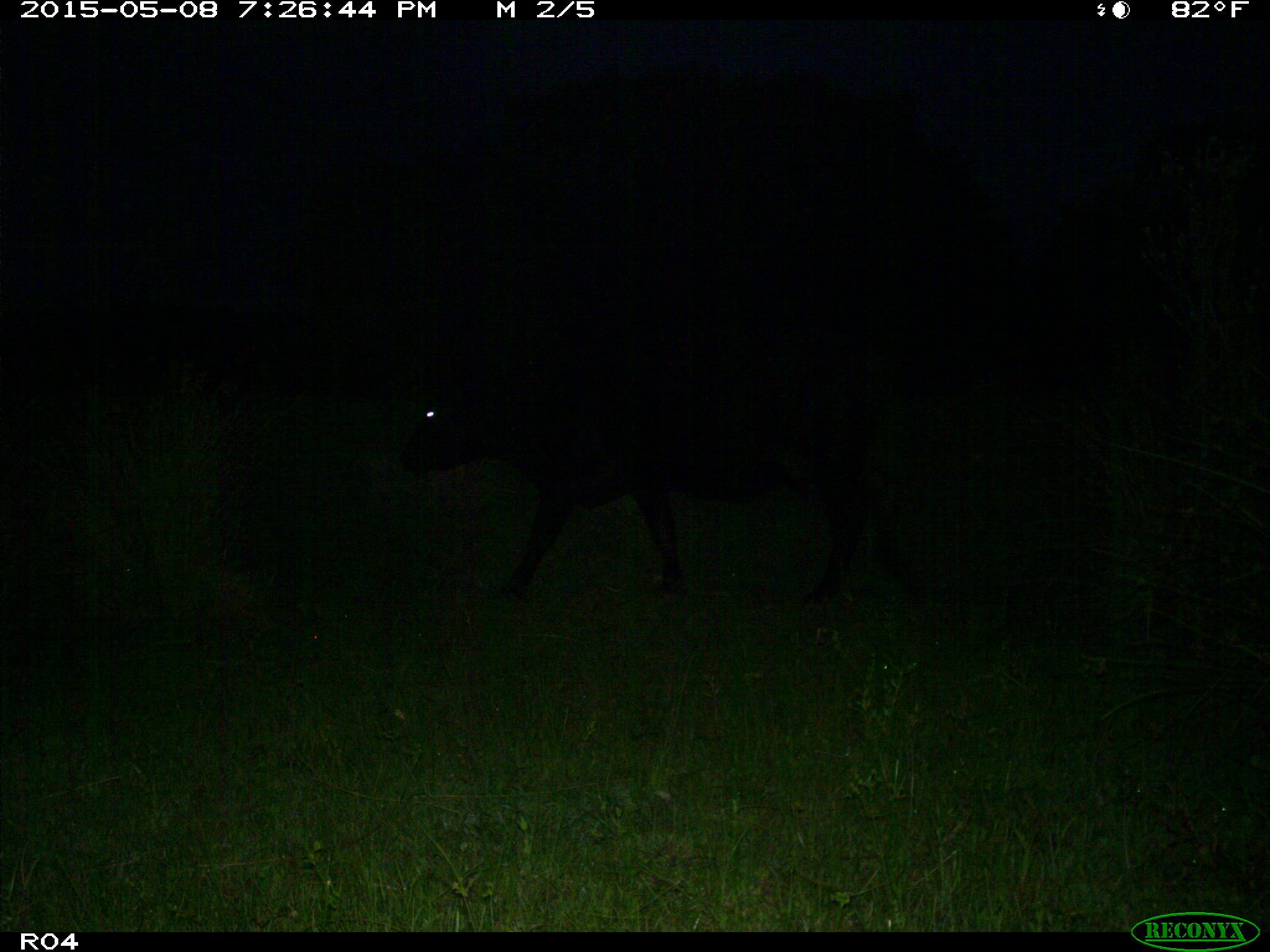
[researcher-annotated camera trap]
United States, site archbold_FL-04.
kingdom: Animalia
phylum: Chordata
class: Mammalia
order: Artiodactyla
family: Bovidae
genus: Bos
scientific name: Bos taurus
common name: domestic cow